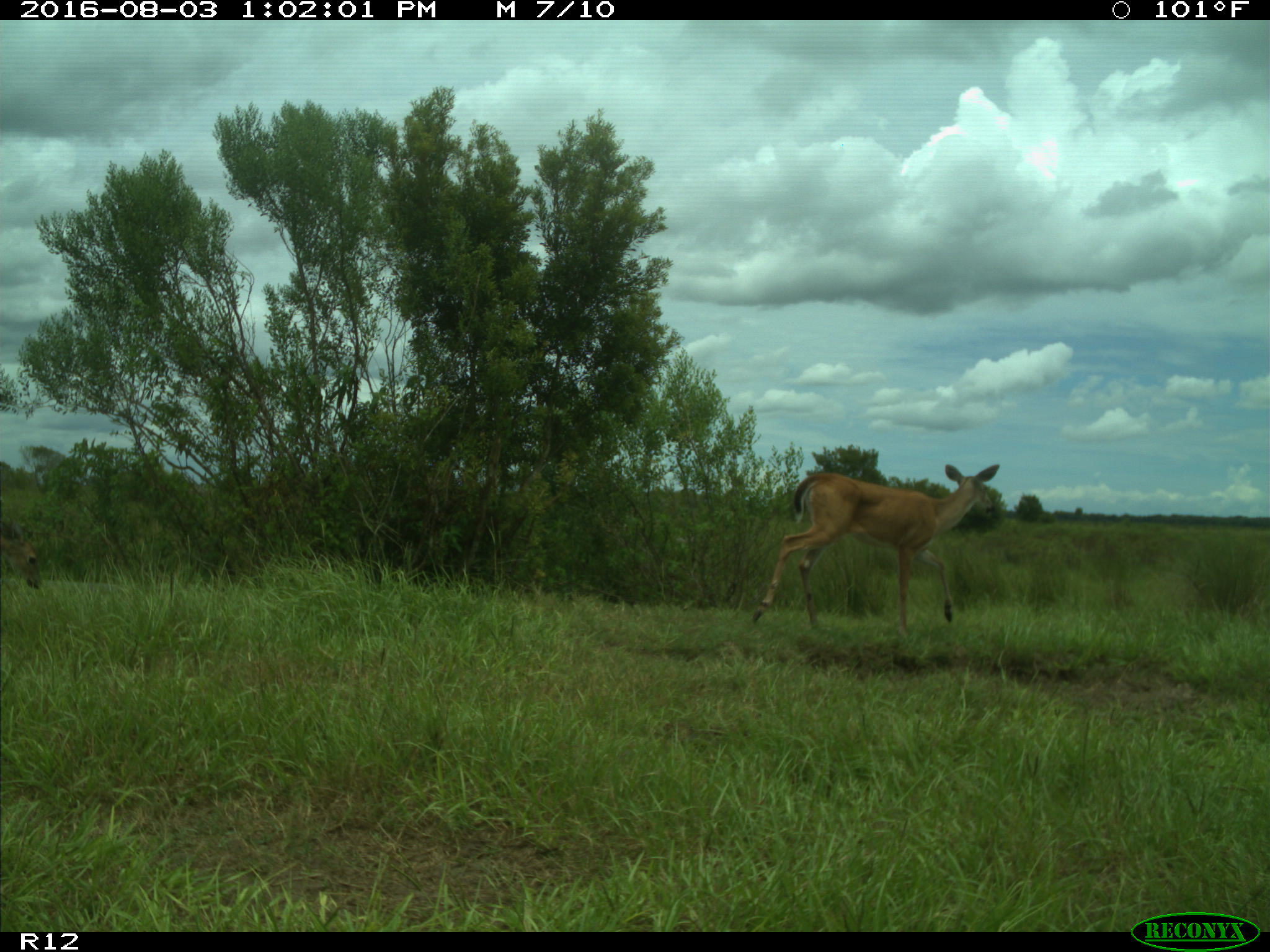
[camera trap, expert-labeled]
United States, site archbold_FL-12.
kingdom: Animalia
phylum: Chordata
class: Mammalia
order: Artiodactyla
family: Cervidae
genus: Odocoileus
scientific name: Odocoileus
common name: deer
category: unidentified deer